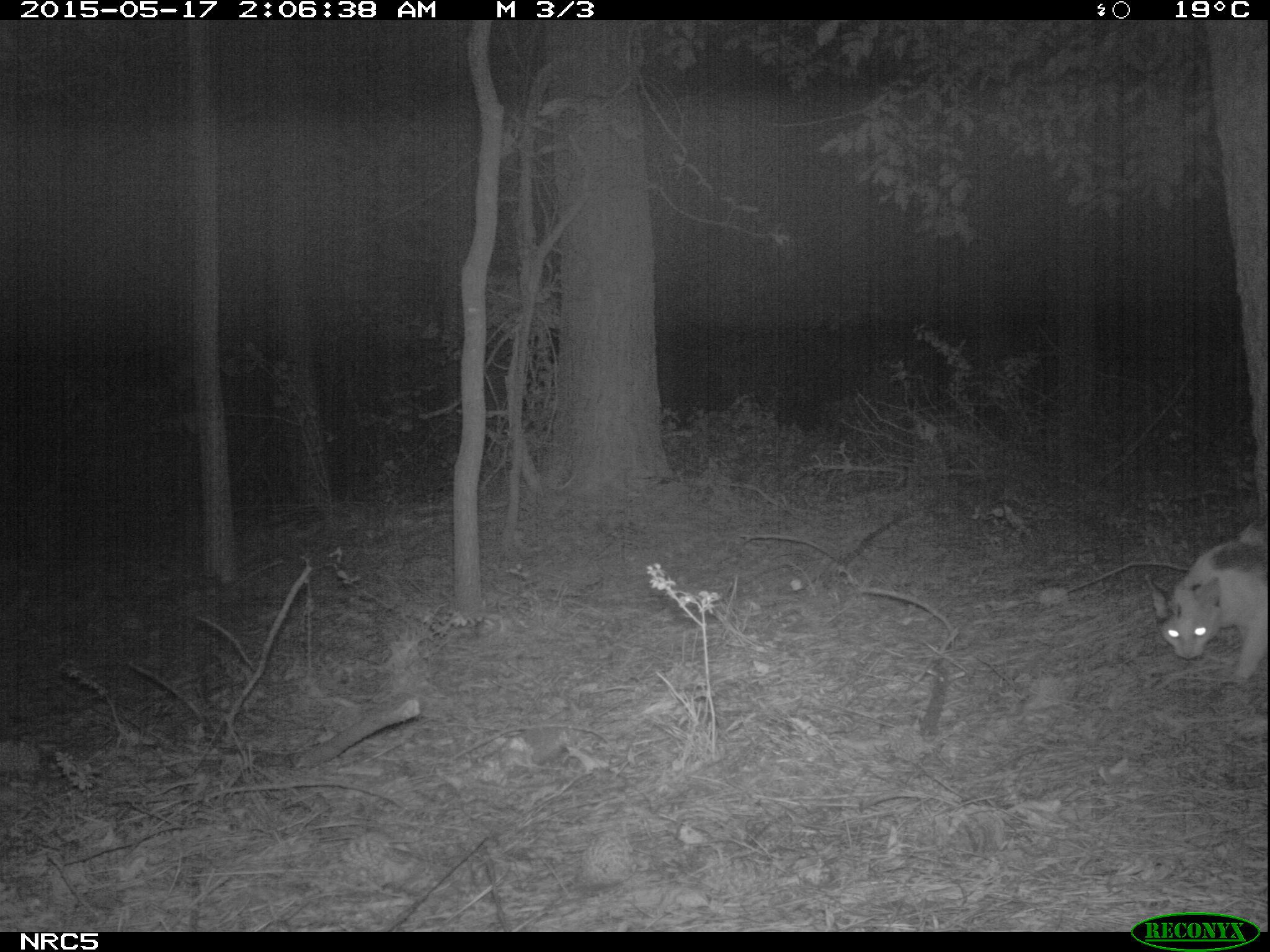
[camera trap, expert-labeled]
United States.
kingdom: Animalia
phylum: Chordata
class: Mammalia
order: Carnivora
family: Felidae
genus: Felis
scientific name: Felis catus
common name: domestic cat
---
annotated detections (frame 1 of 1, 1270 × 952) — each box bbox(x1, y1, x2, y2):
Domestic Cat: bbox(1136, 509, 1270, 693)